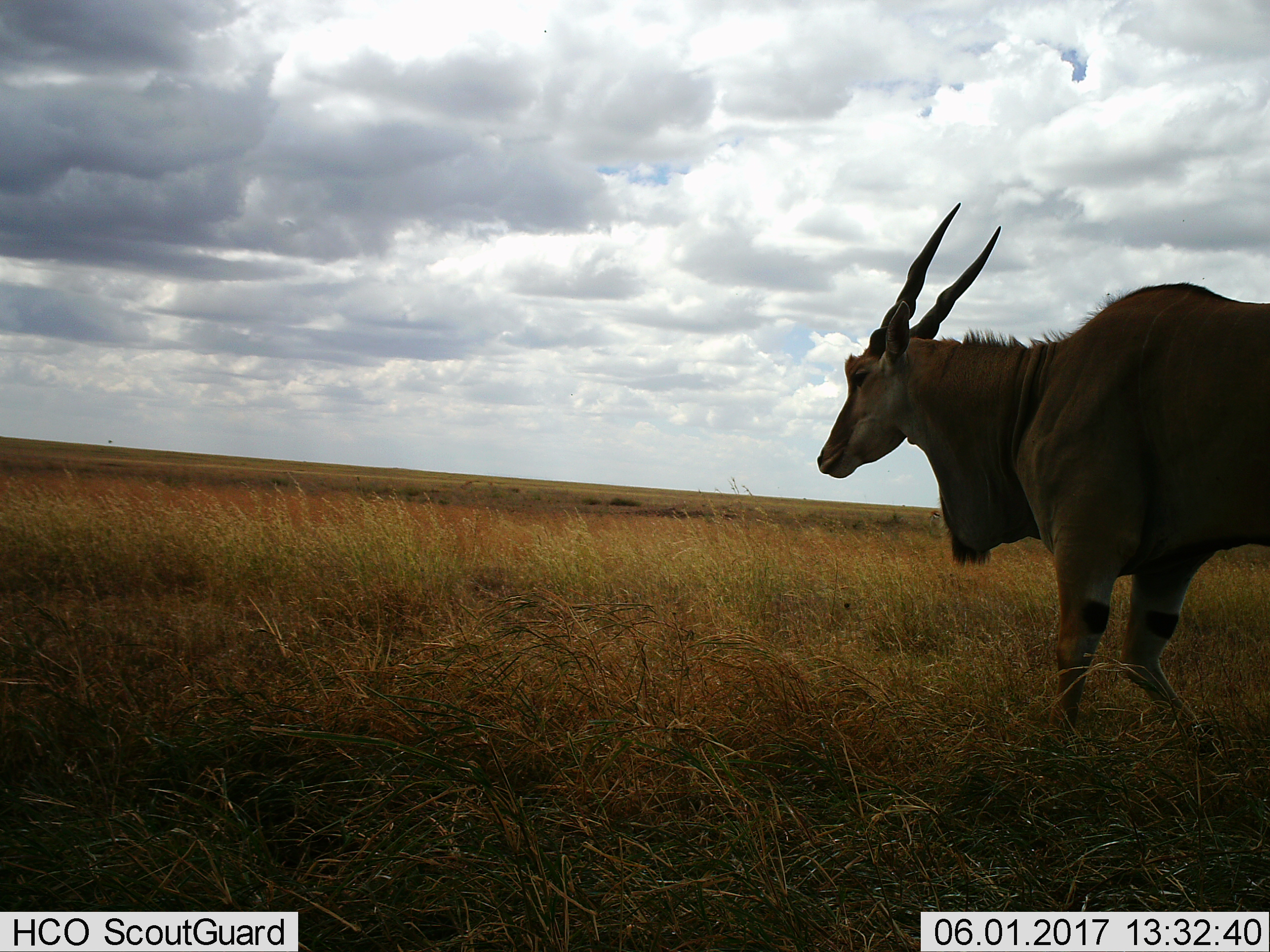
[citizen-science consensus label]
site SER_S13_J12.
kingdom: Animalia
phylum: Chordata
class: Mammalia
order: Artiodactyla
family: Bovidae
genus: Tragelaphus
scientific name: Tragelaphus oryx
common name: eland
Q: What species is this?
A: Eland (Tragelaphus oryx).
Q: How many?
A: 1.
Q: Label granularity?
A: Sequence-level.